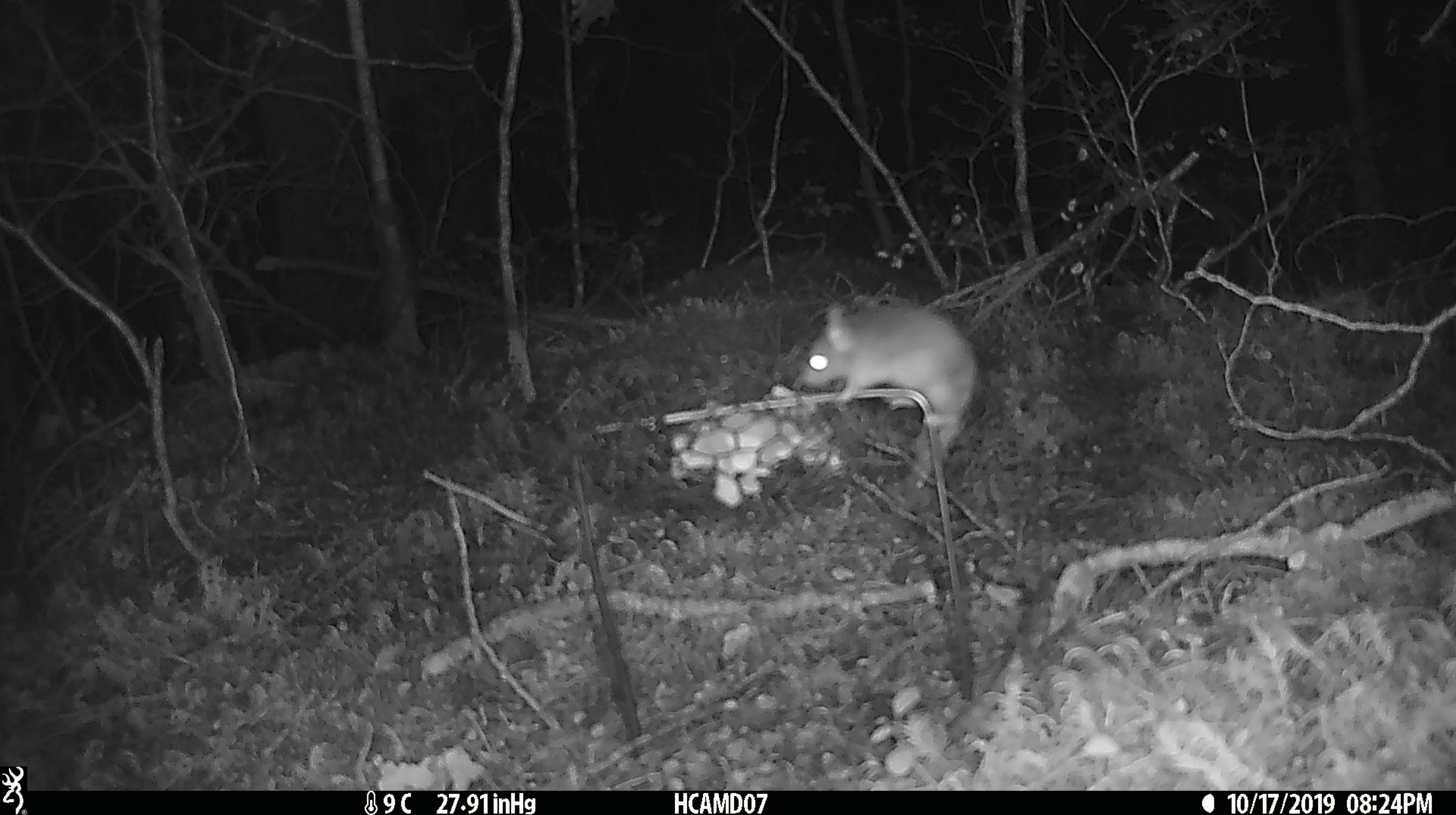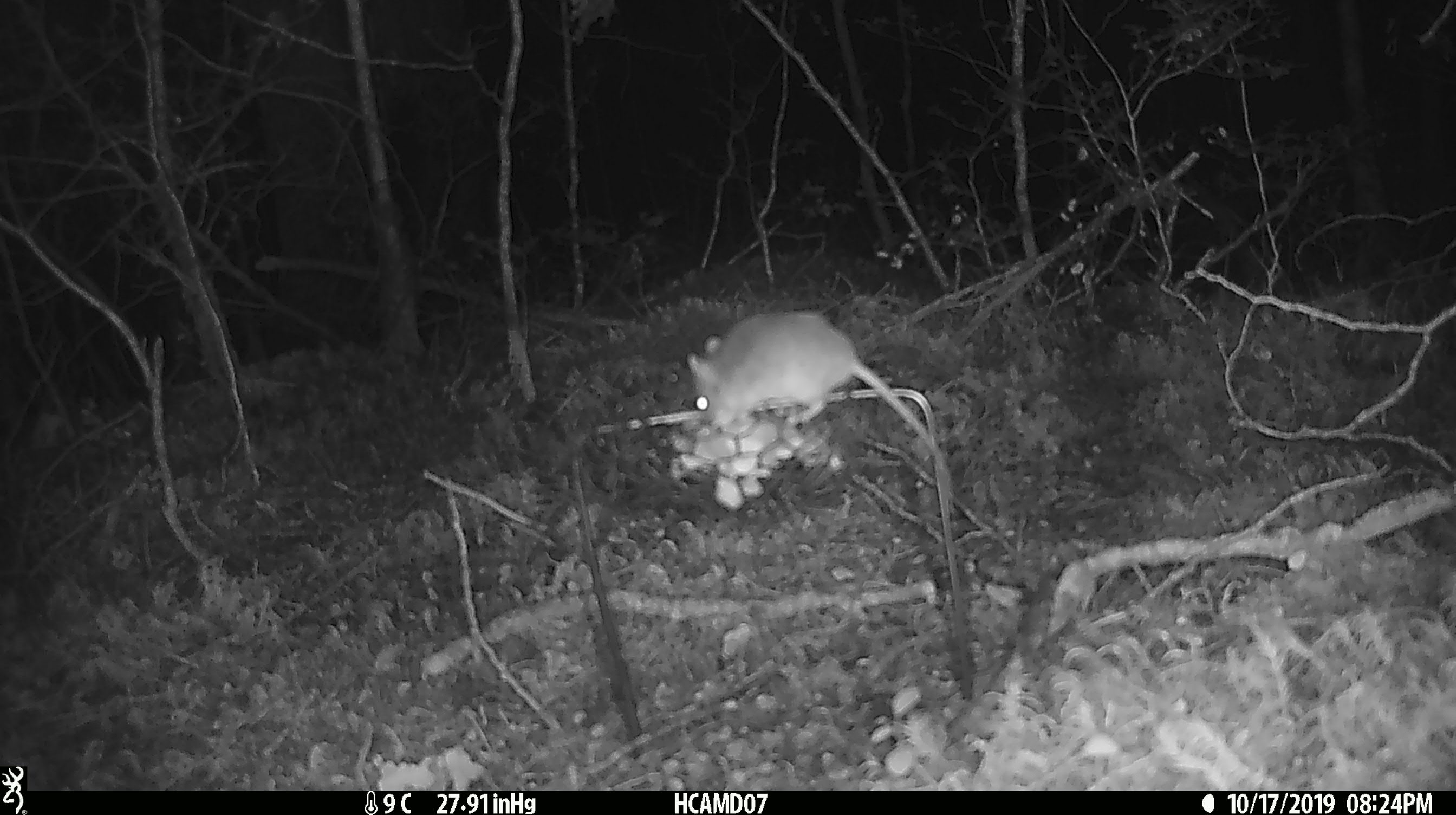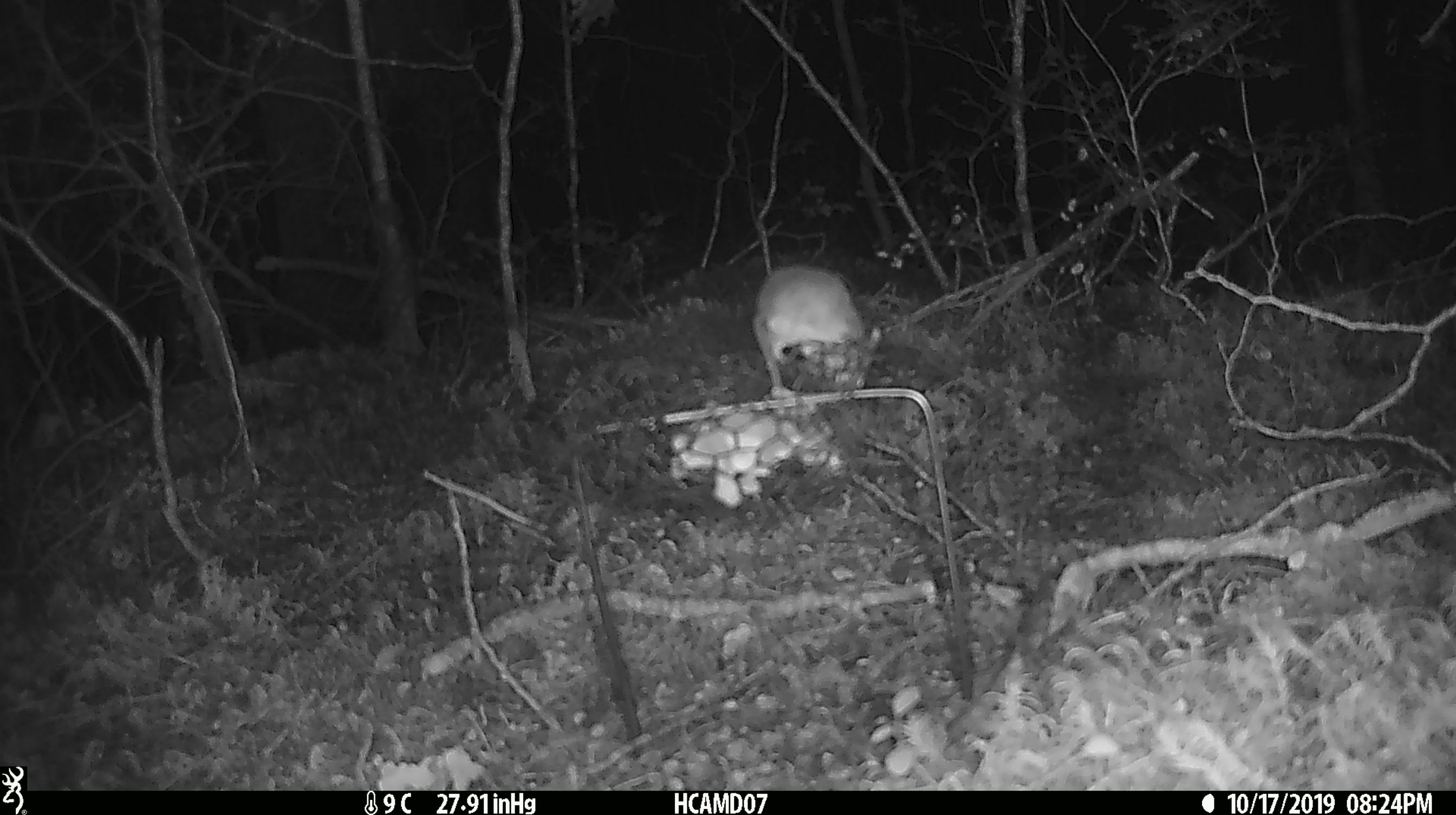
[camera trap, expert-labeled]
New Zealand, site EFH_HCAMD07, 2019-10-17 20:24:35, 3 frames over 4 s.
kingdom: Animalia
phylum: Chordata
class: Mammalia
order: Rodentia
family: Muridae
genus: Mus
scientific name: Mus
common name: mouse